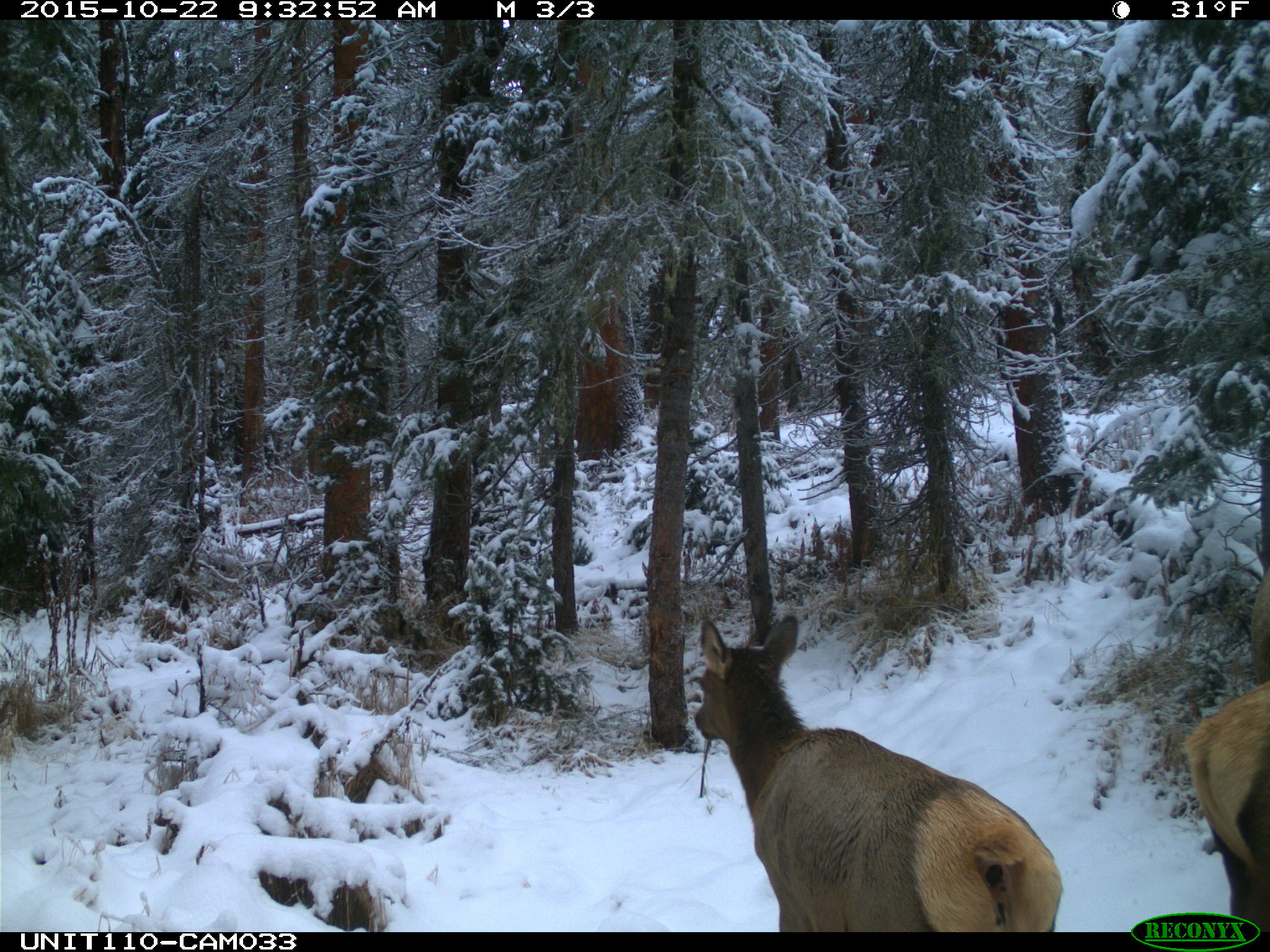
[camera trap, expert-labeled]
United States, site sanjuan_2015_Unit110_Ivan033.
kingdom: Animalia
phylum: Chordata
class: Mammalia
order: Artiodactyla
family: Cervidae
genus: Cervus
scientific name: Cervus elaphus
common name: red deer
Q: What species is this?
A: Cervus elaphus (red deer).